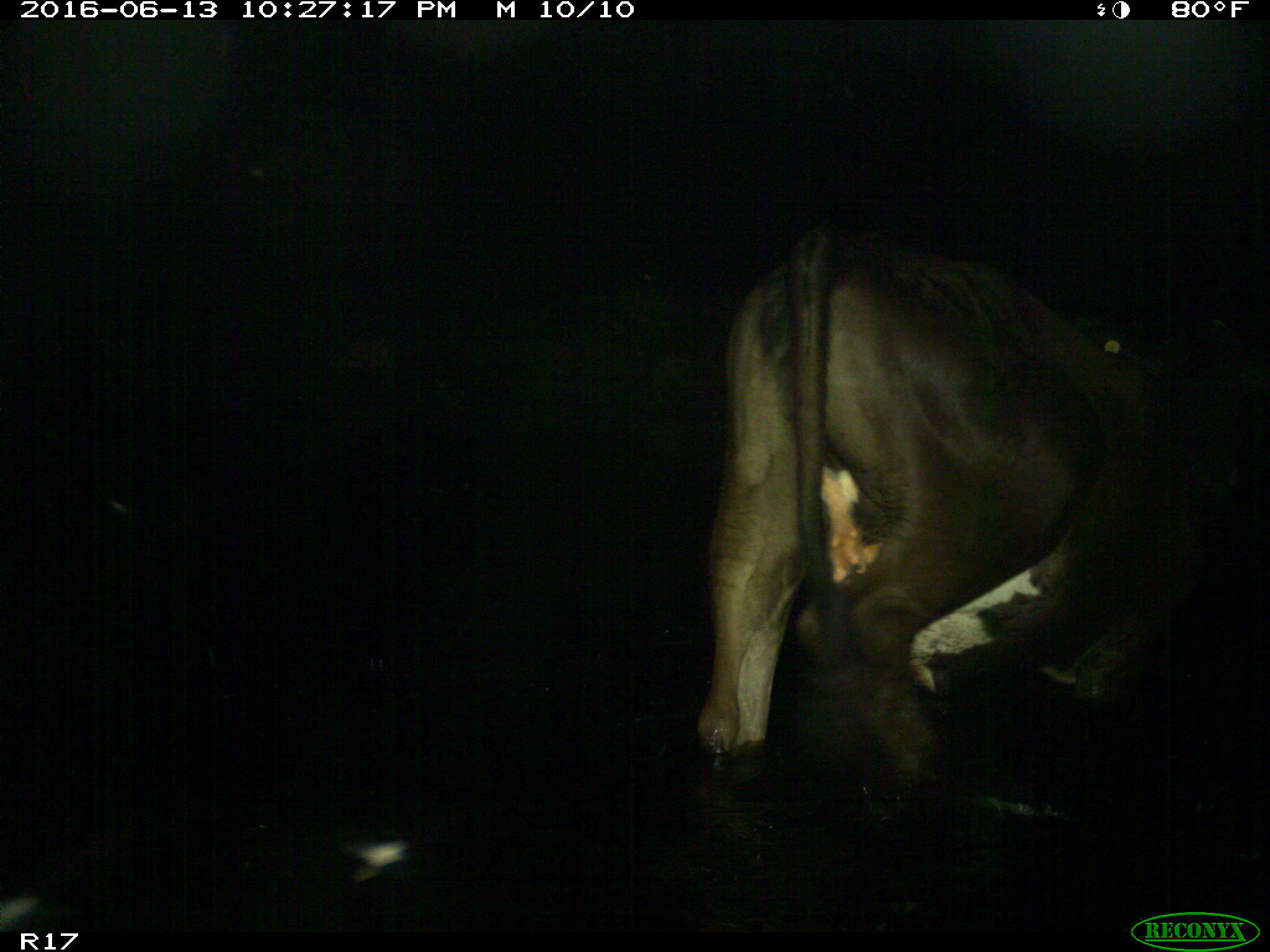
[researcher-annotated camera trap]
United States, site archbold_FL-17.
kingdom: Animalia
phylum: Chordata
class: Mammalia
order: Artiodactyla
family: Bovidae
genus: Bos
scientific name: Bos taurus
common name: domestic cow